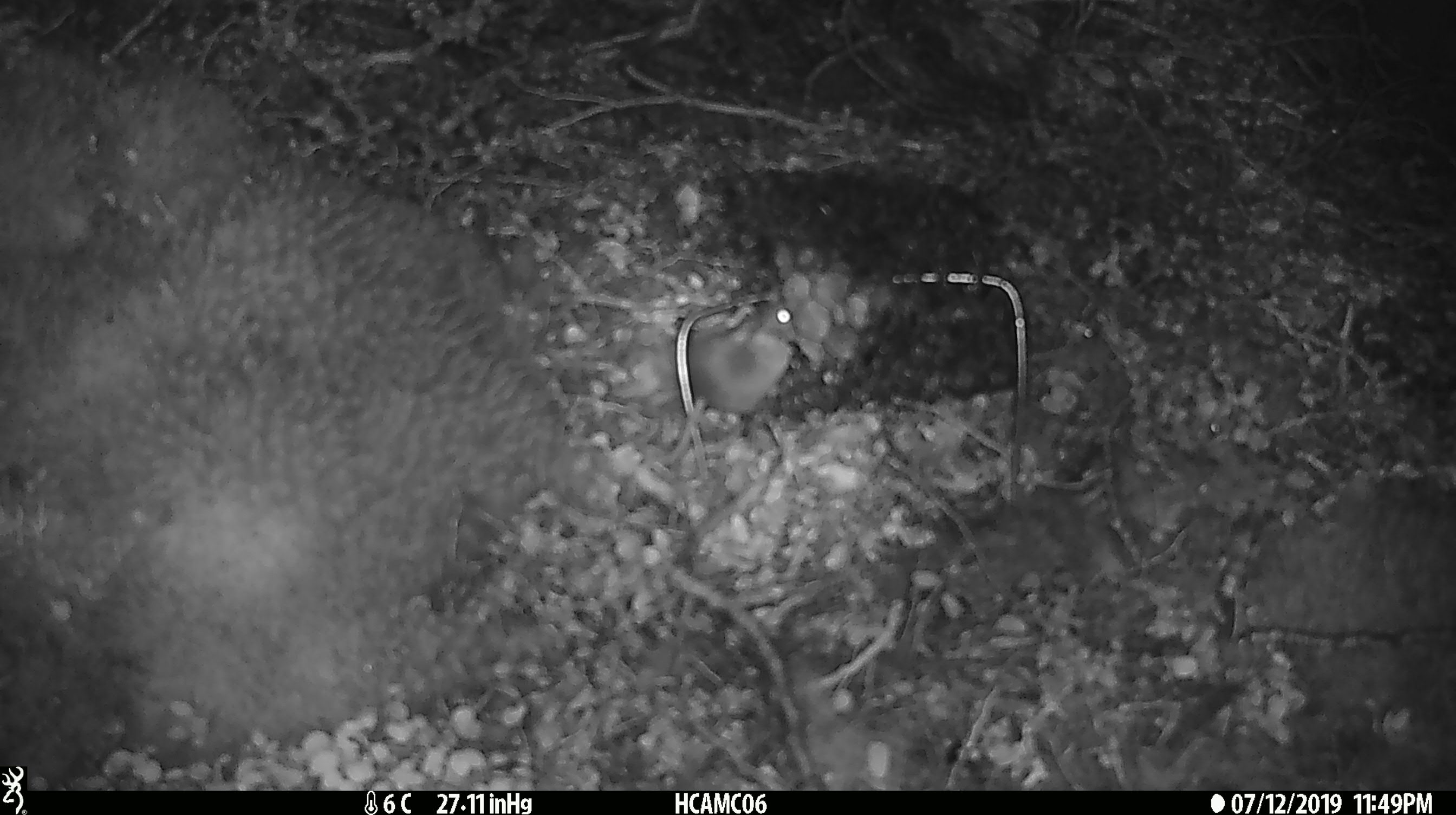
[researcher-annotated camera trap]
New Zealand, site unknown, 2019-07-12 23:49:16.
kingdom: Animalia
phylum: Chordata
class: Mammalia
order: Rodentia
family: Muridae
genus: Mus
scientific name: Mus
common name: mouse